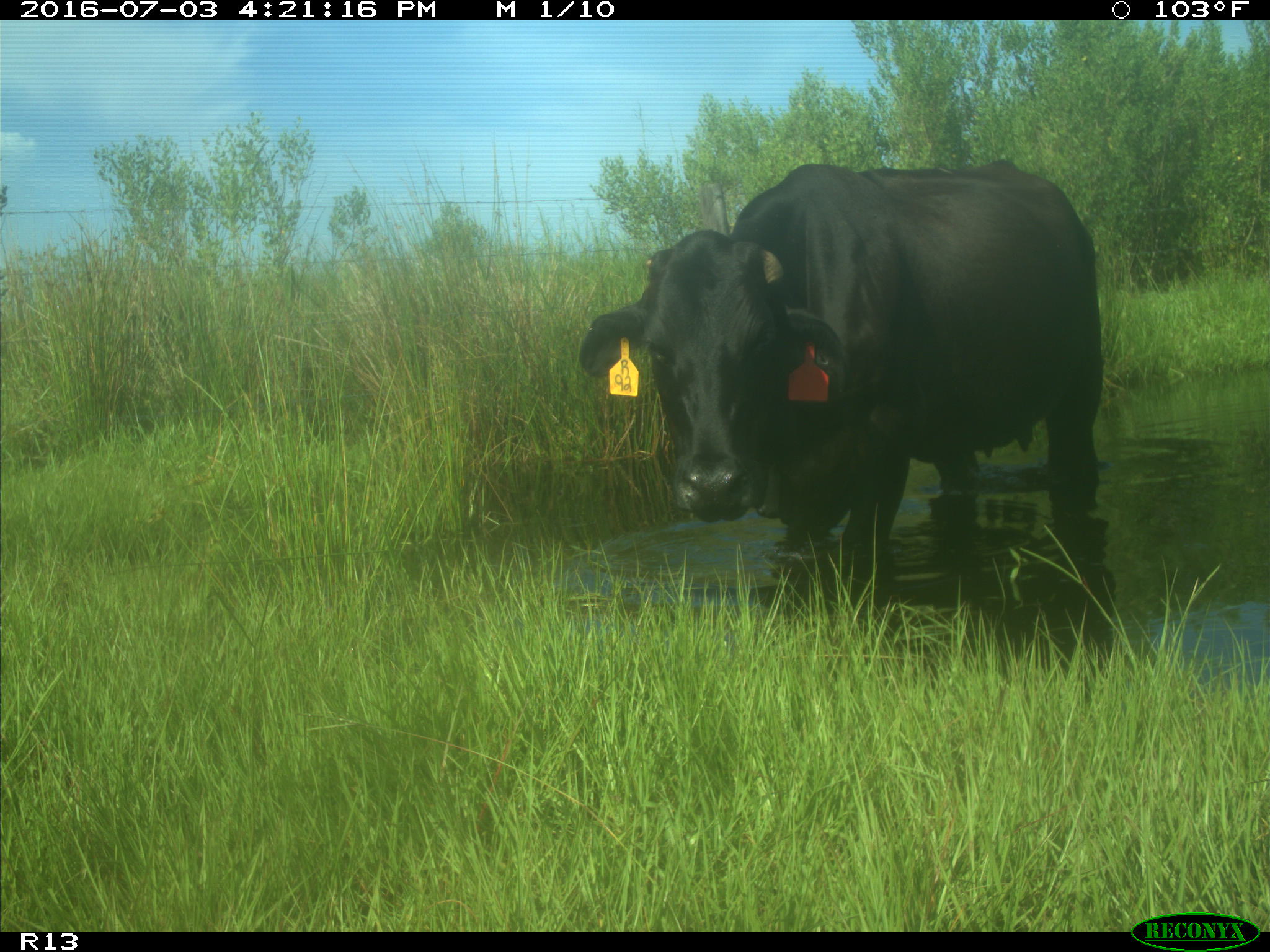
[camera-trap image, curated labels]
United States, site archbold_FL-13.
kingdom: Animalia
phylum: Chordata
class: Mammalia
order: Artiodactyla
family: Bovidae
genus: Bos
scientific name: Bos taurus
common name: domestic cow